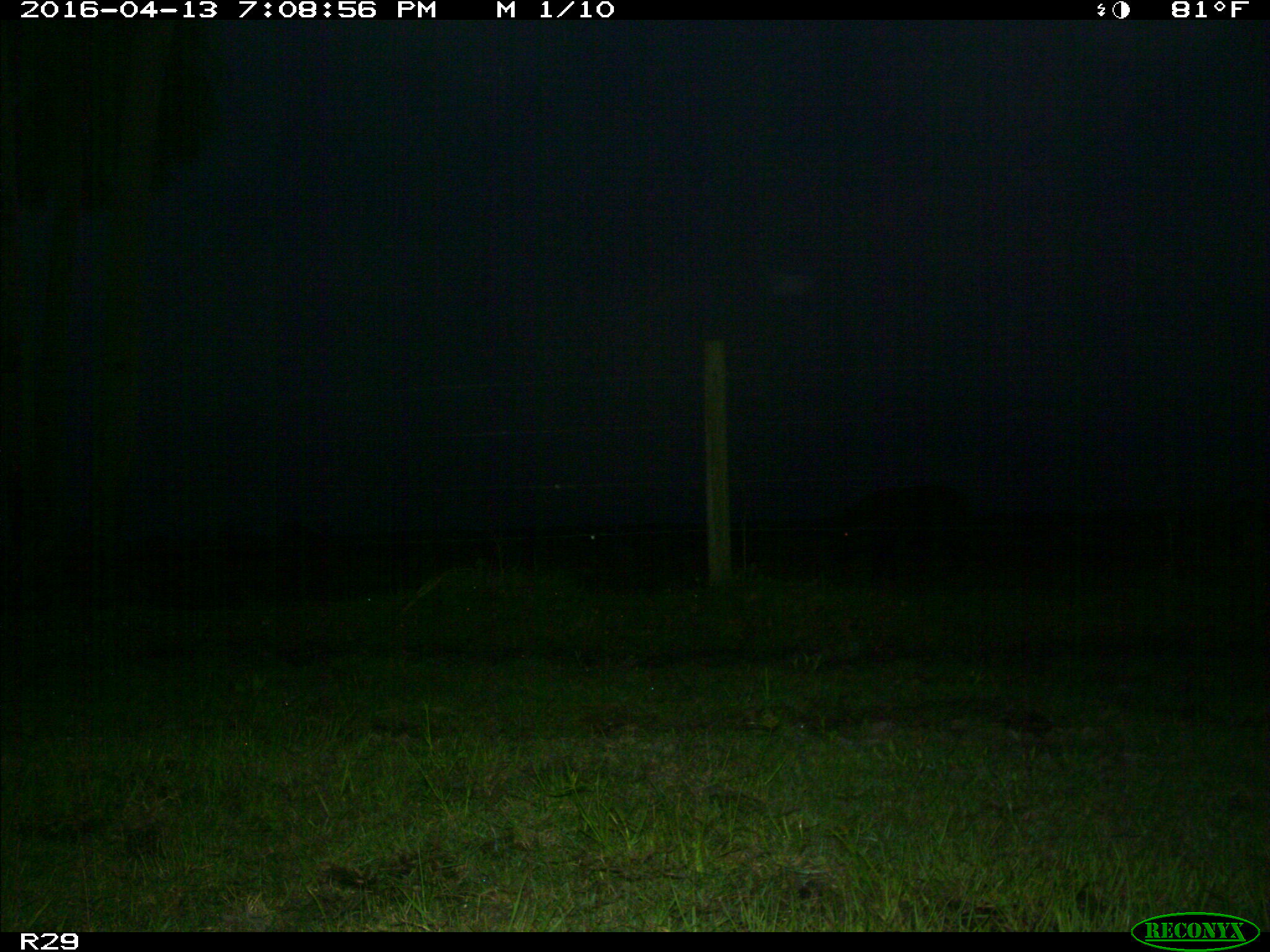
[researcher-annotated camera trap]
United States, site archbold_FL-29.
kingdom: Animalia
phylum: Chordata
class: Mammalia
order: Artiodactyla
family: Suidae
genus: Sus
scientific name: Sus scrofa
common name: wild boar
Sus scrofa (wild boar).